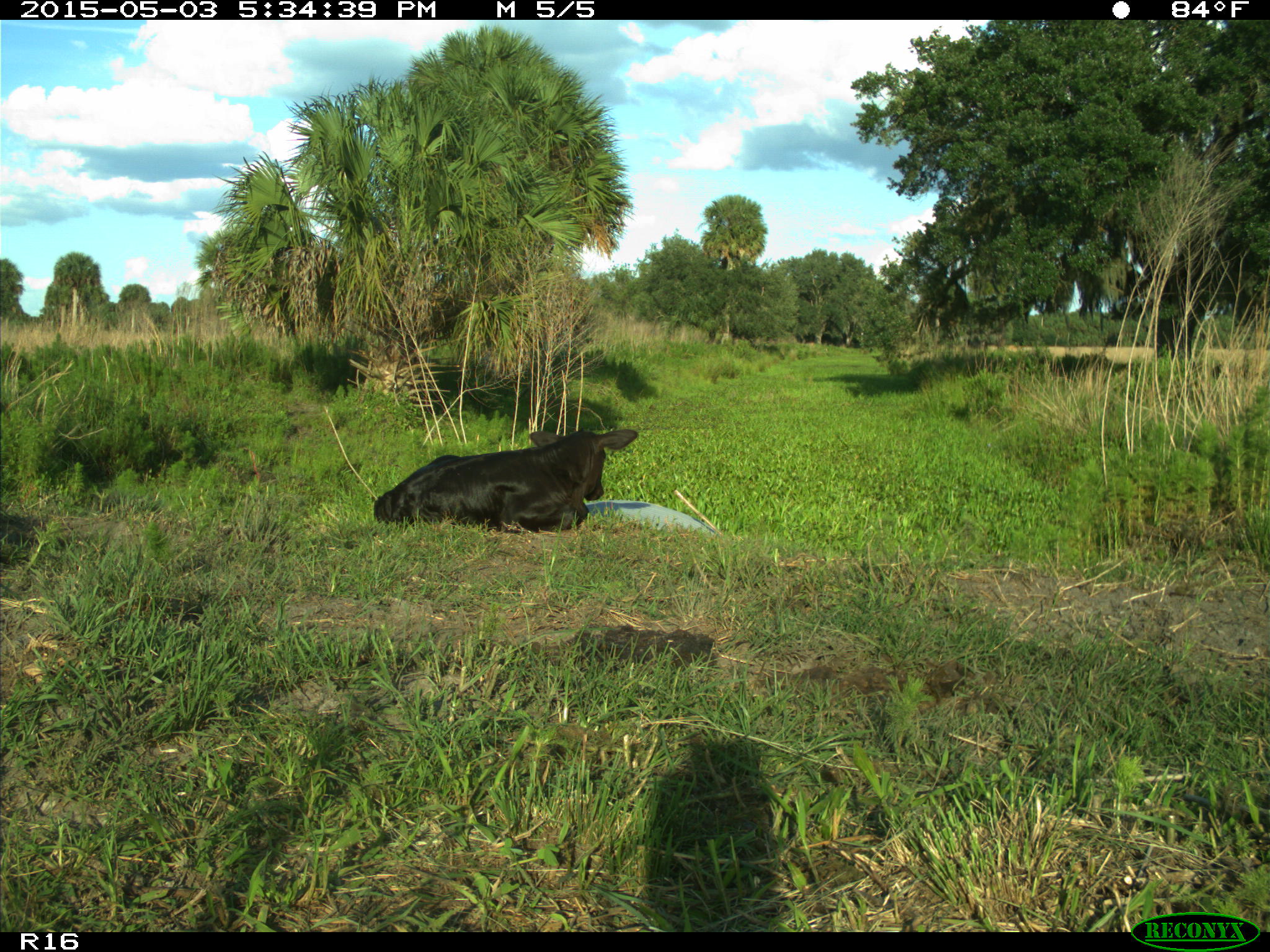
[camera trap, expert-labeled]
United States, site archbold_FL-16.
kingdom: Animalia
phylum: Chordata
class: Mammalia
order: Artiodactyla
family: Bovidae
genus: Bos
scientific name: Bos taurus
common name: domestic cow